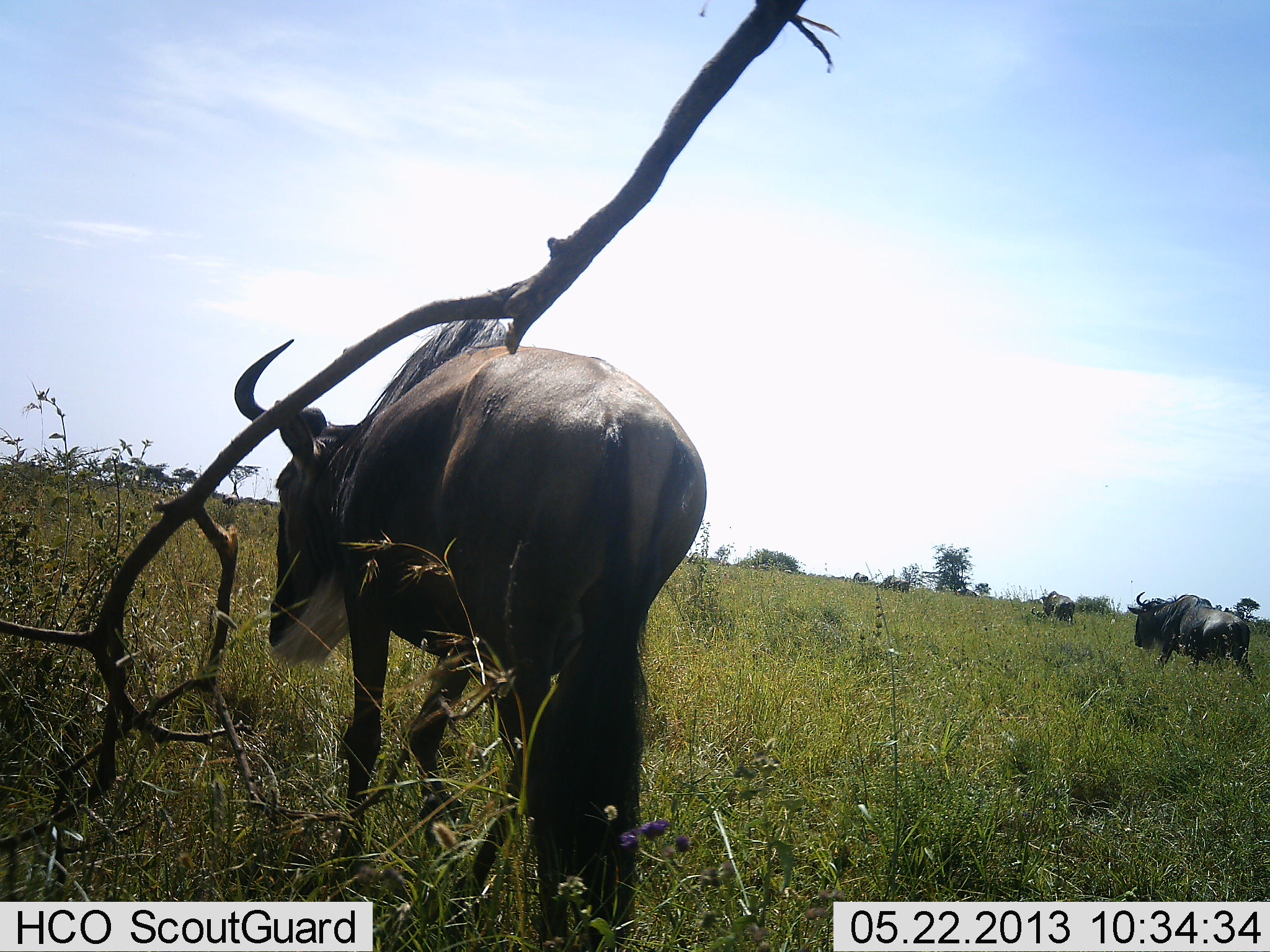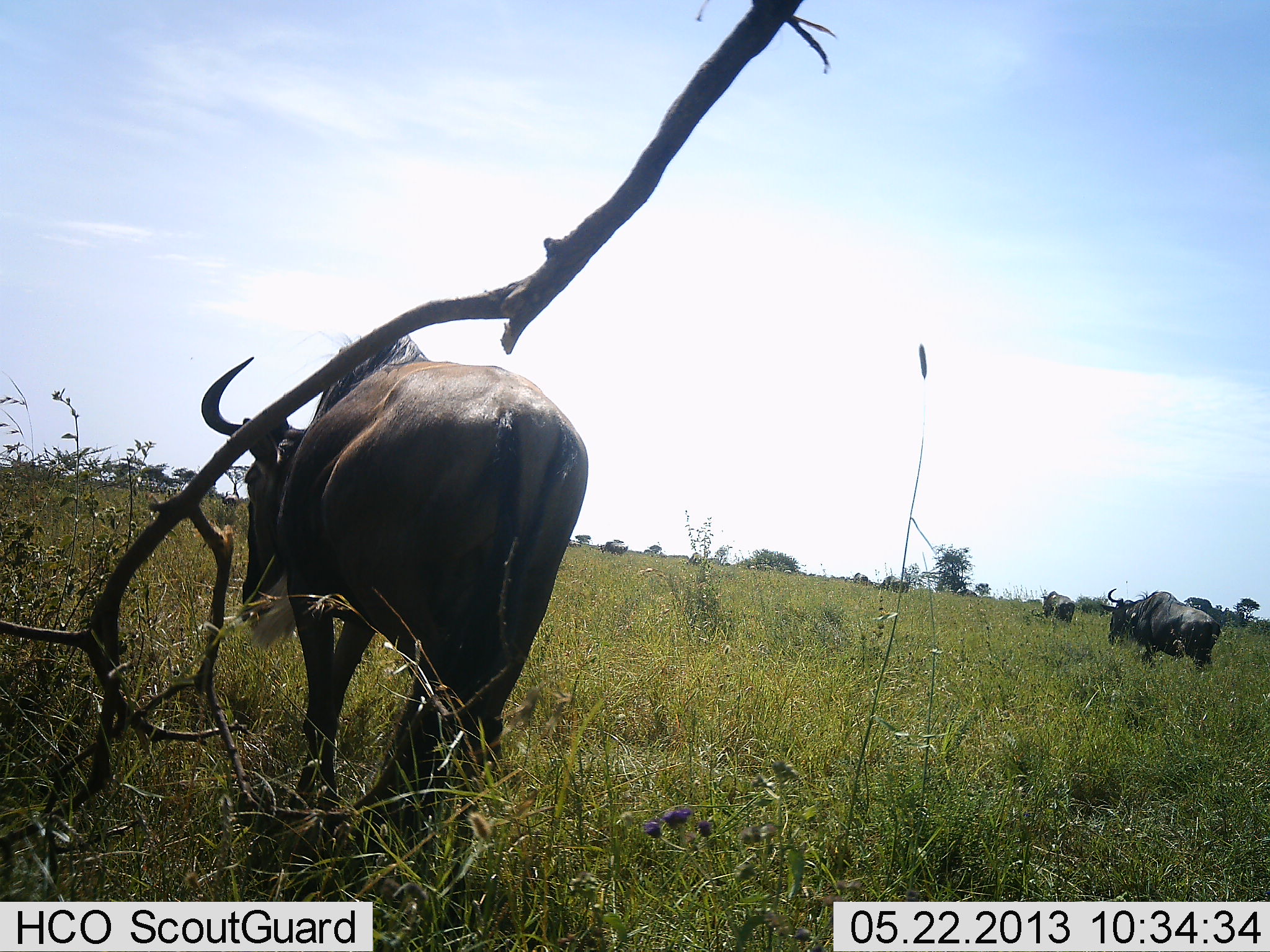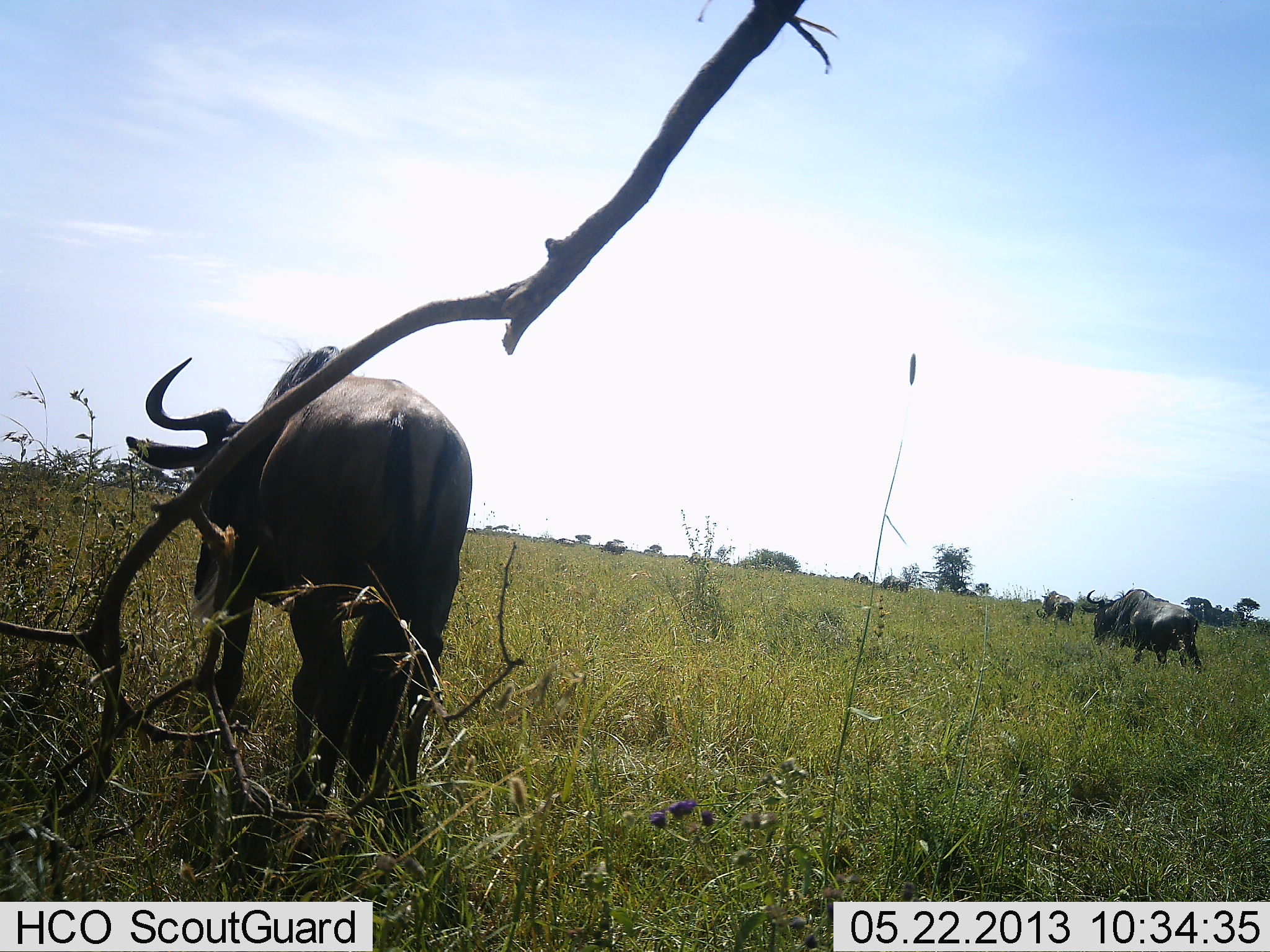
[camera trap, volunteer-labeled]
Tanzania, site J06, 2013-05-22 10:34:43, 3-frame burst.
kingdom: Animalia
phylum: Chordata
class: Mammalia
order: Artiodactyla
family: Bovidae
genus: Connochaetes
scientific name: Connochaetes taurinus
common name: blue wildebeest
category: wildebeest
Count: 3.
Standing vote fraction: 40%.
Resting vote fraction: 0%.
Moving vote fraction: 100%.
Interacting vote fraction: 0%.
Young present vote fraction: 0%.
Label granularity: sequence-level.